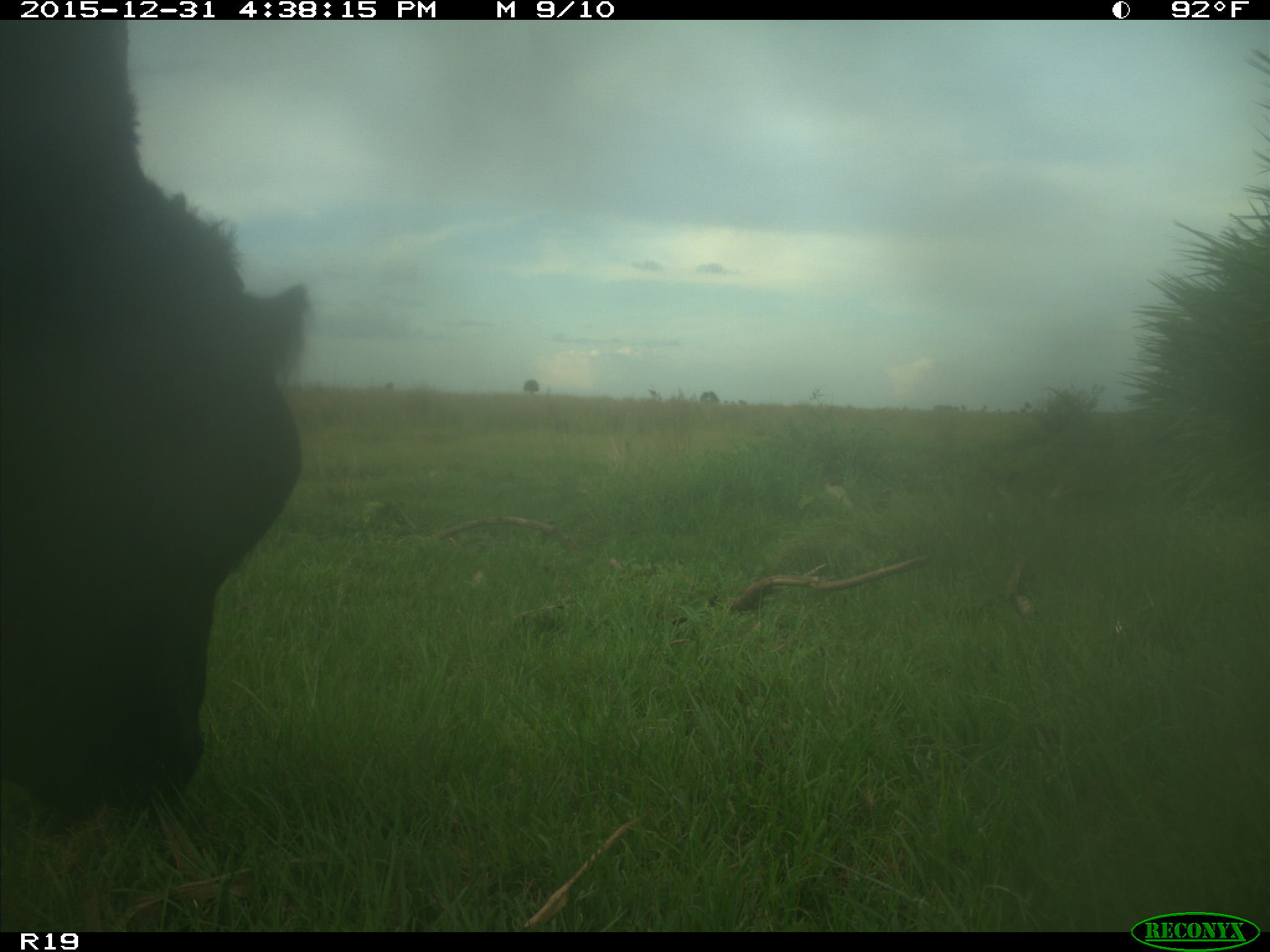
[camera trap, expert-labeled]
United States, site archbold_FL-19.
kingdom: Animalia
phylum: Chordata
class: Mammalia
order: Artiodactyla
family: Bovidae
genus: Bos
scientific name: Bos taurus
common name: domestic cow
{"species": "Bos taurus (domestic cow)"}